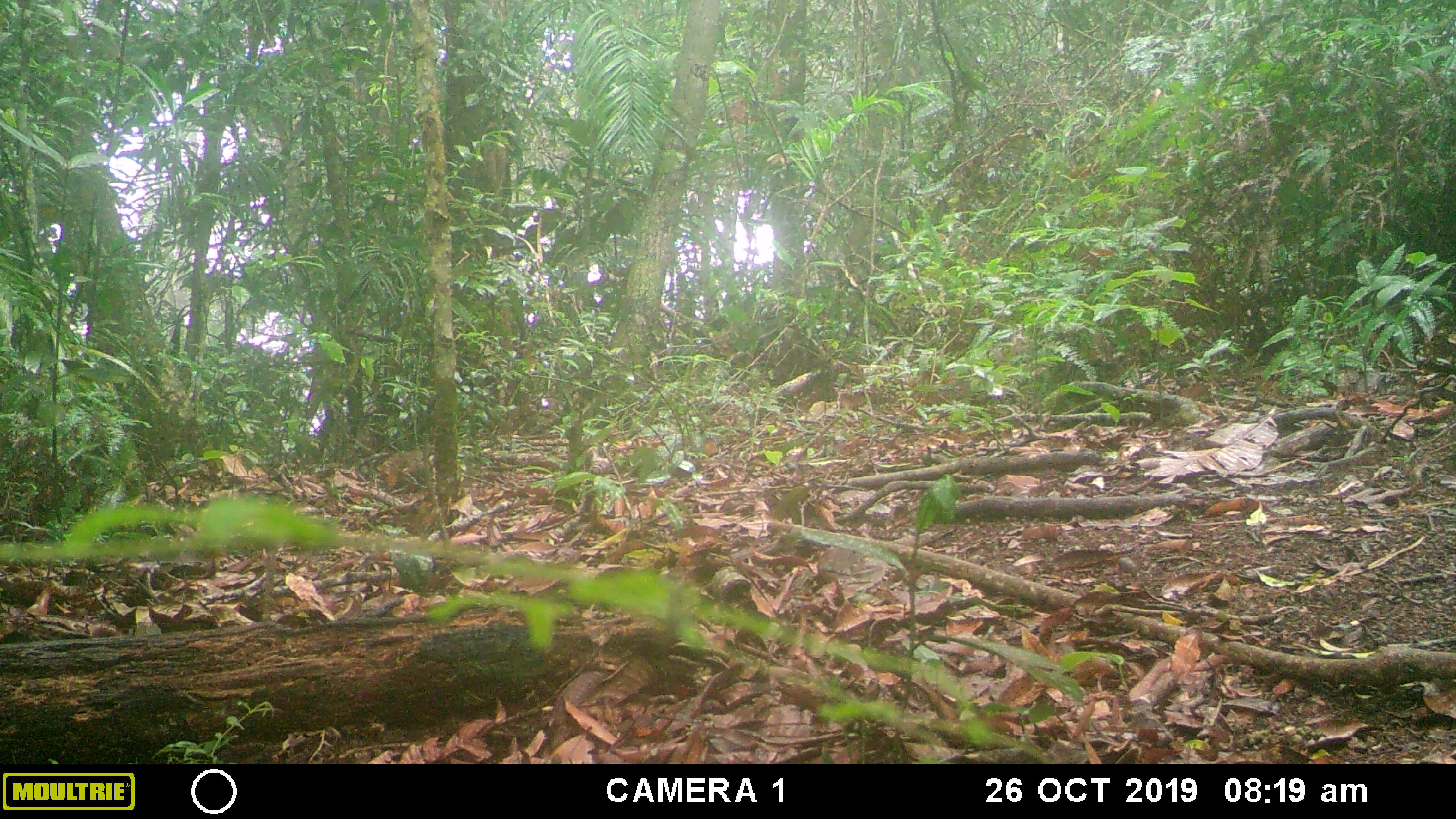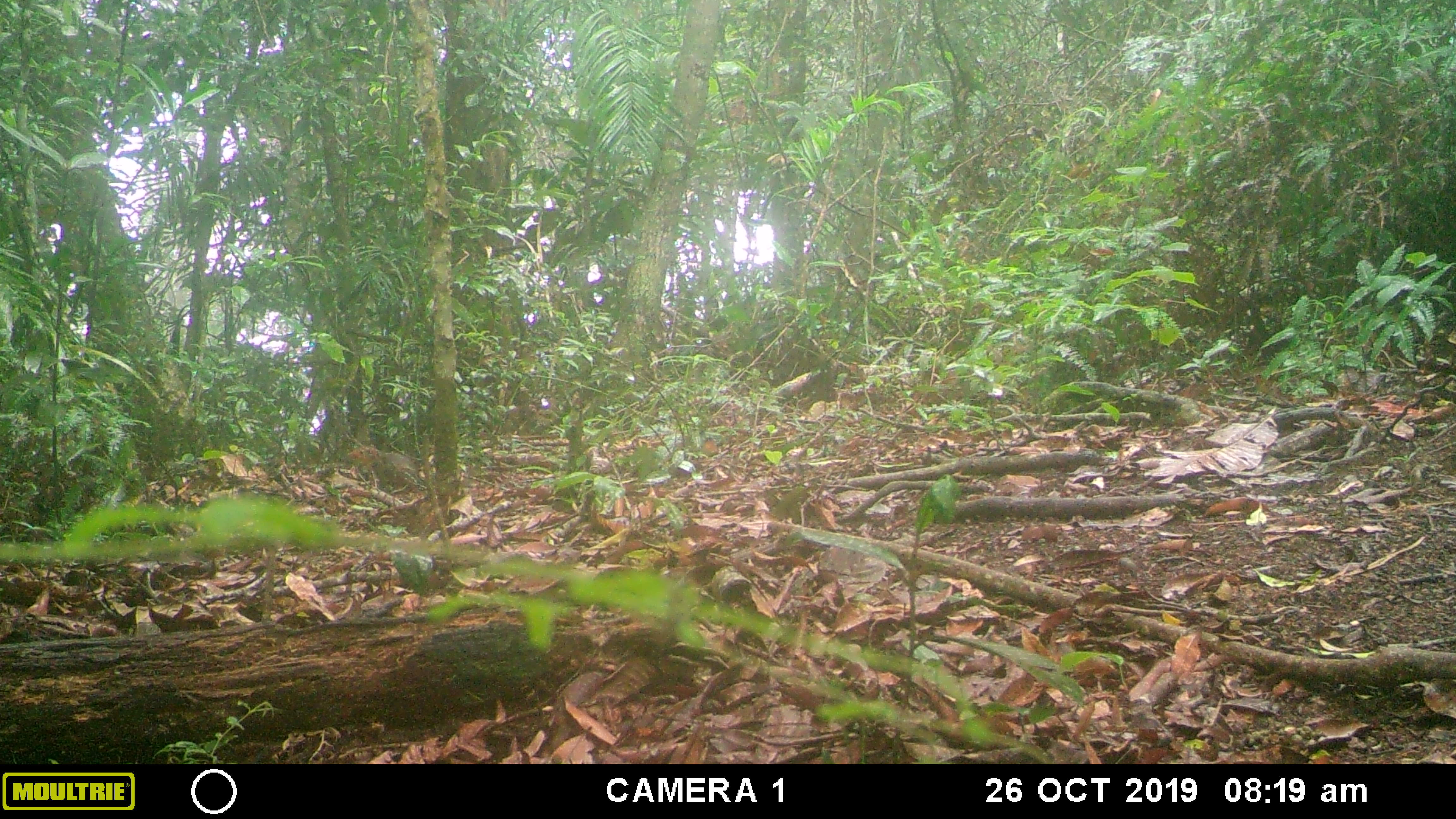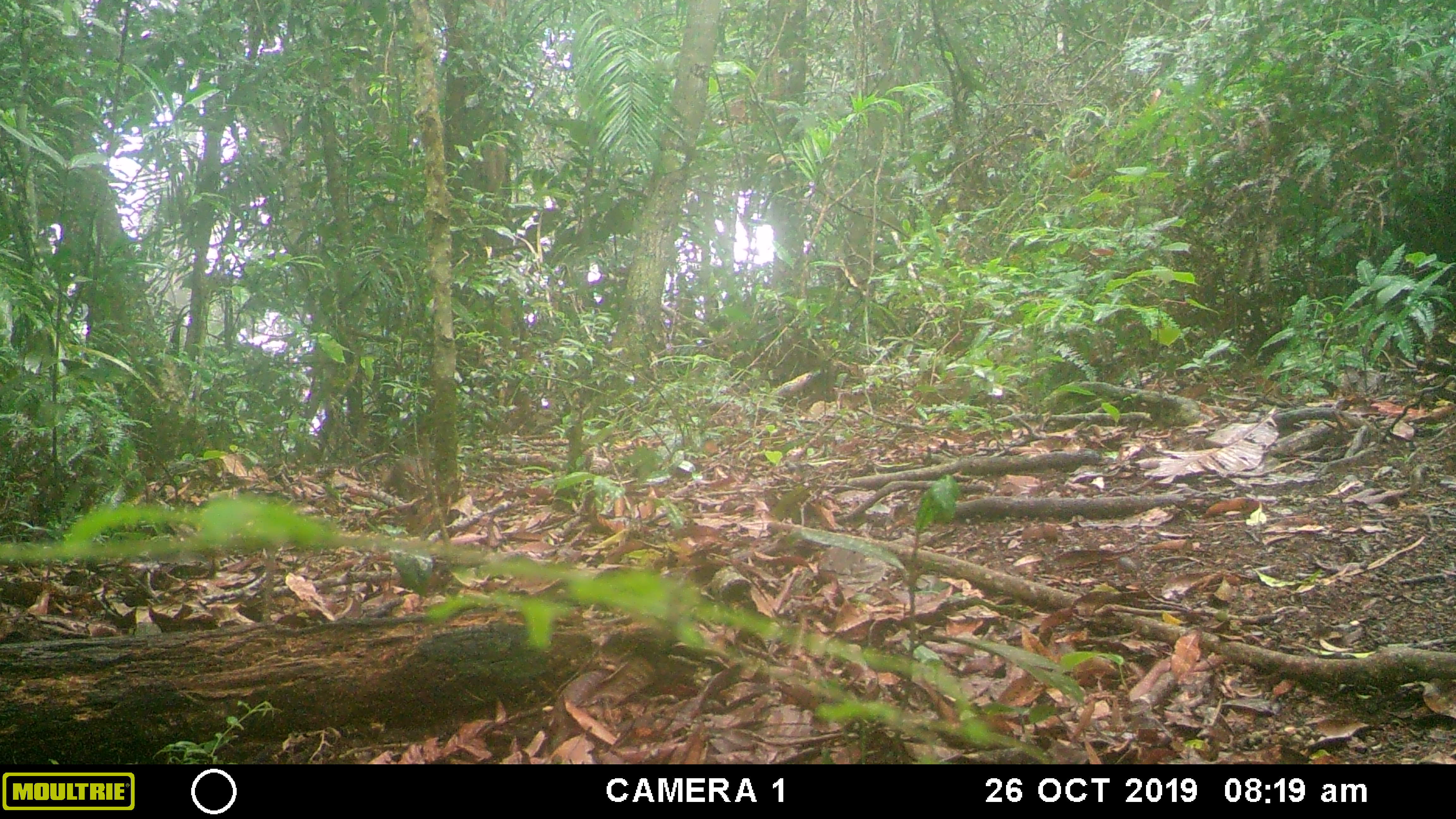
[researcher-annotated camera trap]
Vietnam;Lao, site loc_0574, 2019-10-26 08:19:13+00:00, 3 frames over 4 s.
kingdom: Animalia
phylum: Chordata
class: Mammalia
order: Rodentia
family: Sciuridae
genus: Dremomys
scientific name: Dremomys rufigenis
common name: red-cheeked squirrel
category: red cheeked squirrel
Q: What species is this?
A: Red cheeked squirrel (red-cheeked squirrel) (Dremomys rufigenis).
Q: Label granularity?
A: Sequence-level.